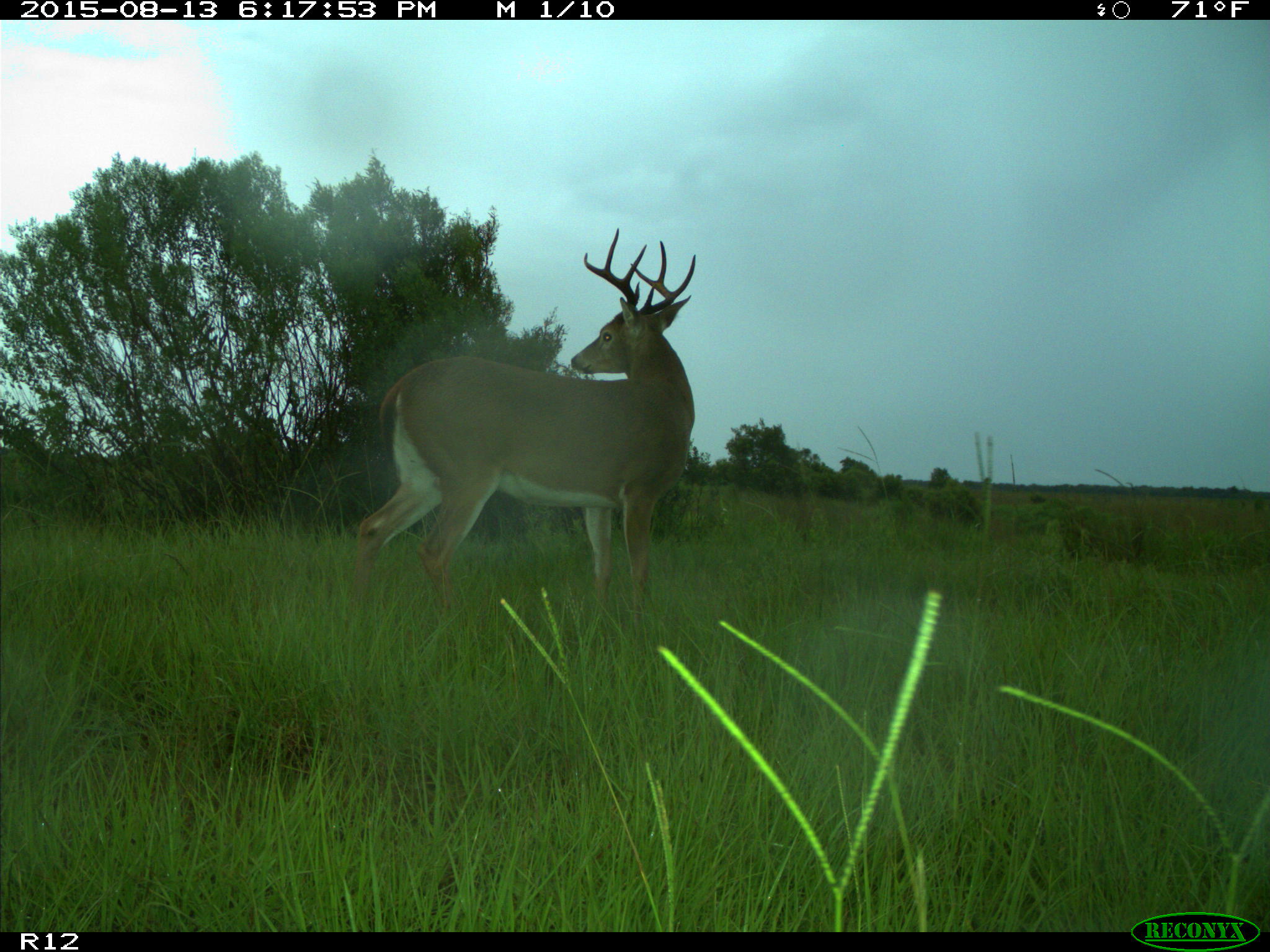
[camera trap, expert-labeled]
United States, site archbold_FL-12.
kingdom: Animalia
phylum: Chordata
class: Mammalia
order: Artiodactyla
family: Cervidae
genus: Odocoileus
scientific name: Odocoileus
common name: deer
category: unidentified deer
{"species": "unidentified deer (deer) (Odocoileus)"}